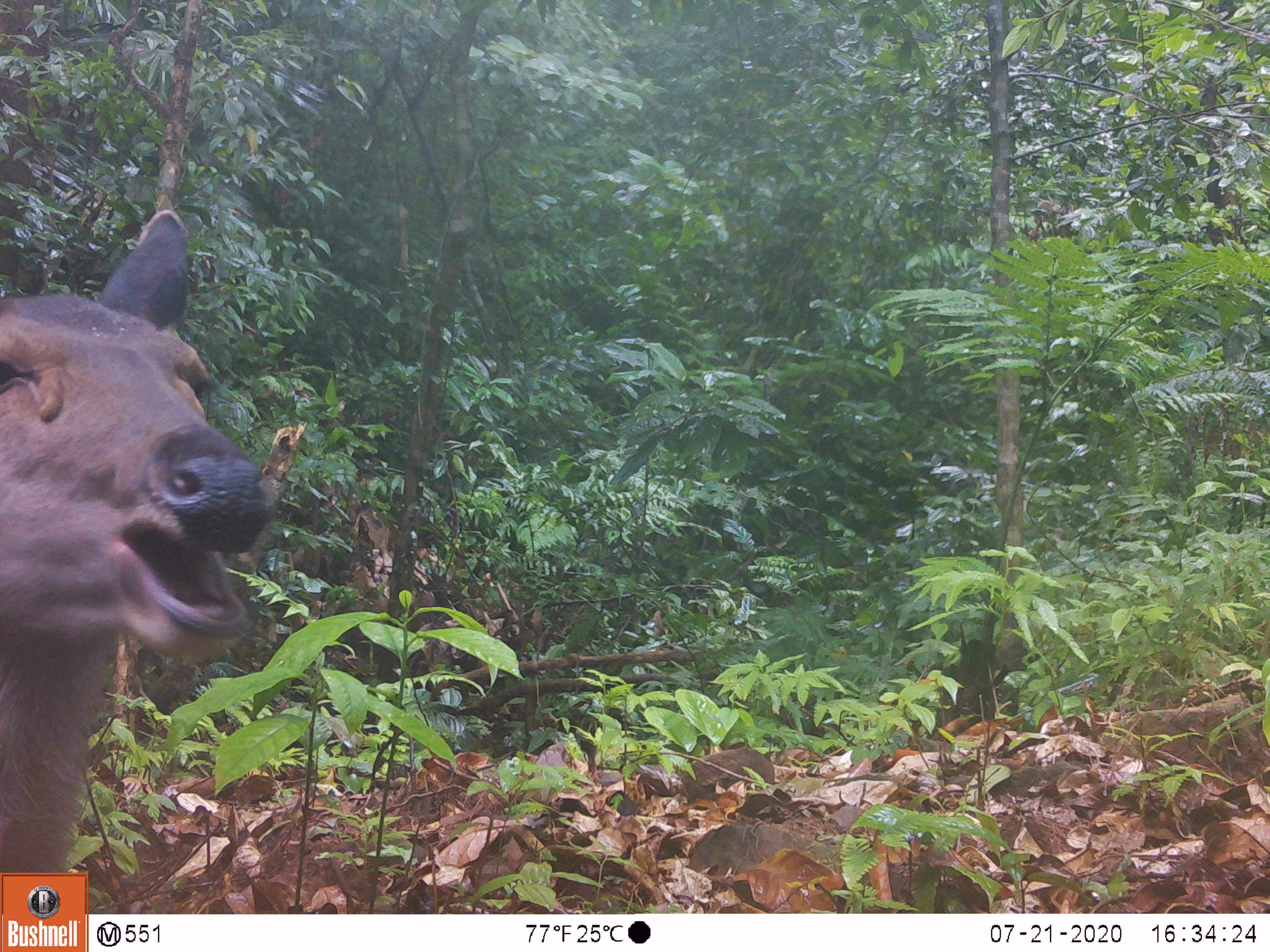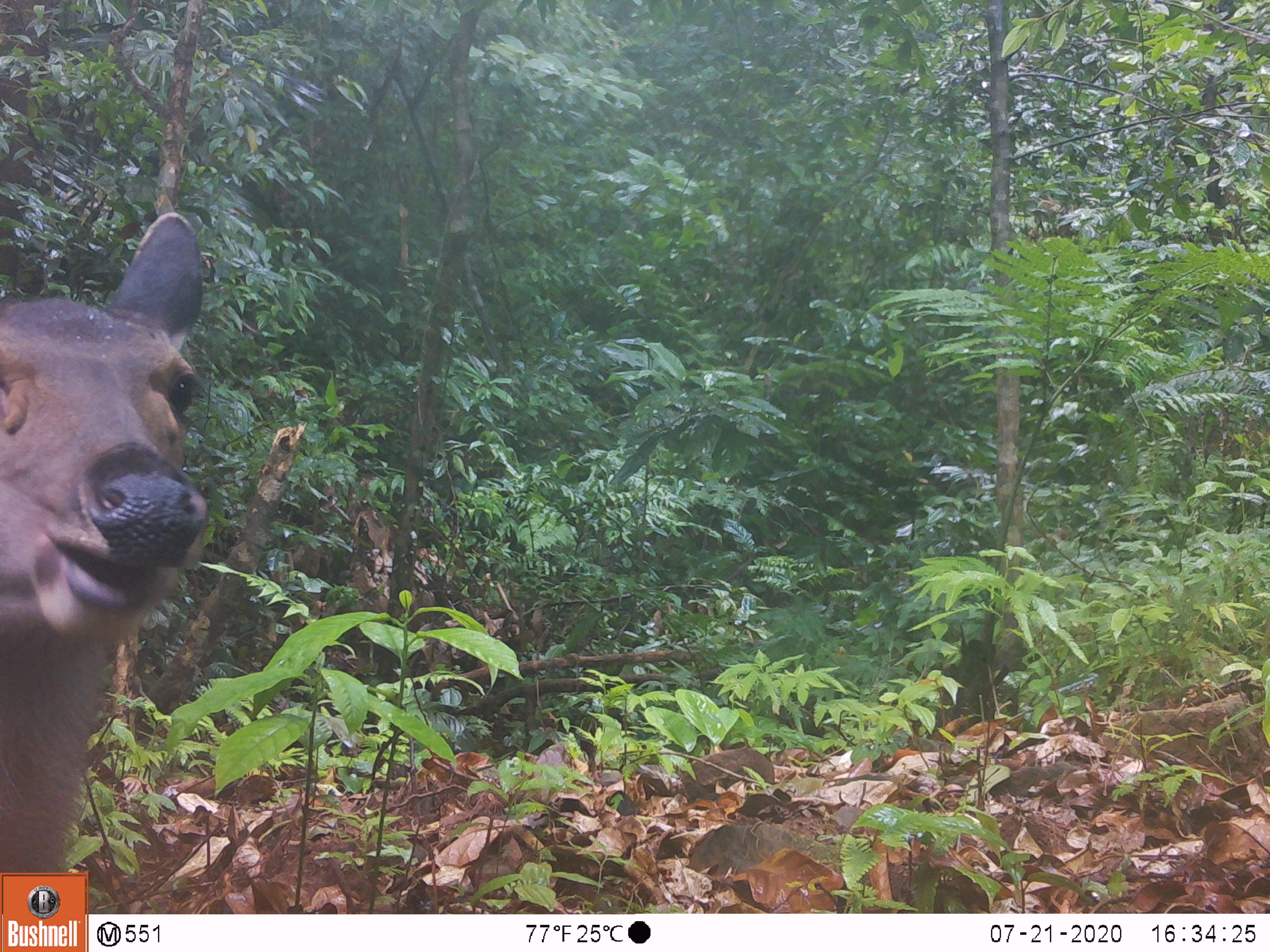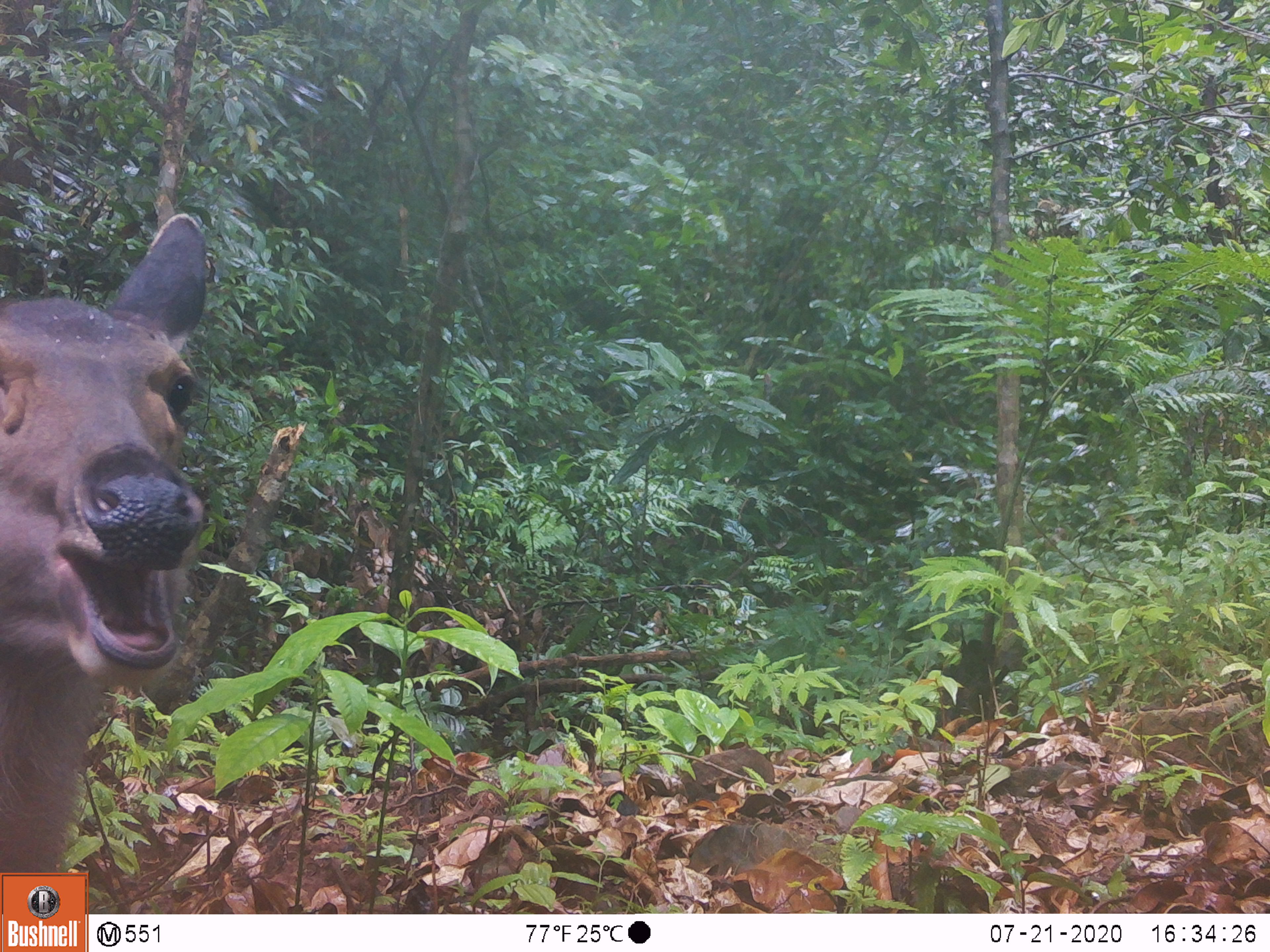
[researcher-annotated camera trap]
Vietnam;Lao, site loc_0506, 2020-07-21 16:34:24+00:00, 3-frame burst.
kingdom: Animalia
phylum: Chordata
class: Mammalia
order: Artiodactyla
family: Cervidae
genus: Rusa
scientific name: Rusa unicolor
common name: sambar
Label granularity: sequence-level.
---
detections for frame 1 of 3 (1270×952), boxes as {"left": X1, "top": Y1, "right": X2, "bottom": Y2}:
sambar: {"left": 0, "top": 204, "right": 282, "bottom": 912}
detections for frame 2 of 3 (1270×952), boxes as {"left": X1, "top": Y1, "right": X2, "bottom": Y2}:
sambar: {"left": 0, "top": 211, "right": 205, "bottom": 912}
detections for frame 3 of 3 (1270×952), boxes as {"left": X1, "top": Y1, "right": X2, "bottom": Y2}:
sambar: {"left": 0, "top": 210, "right": 208, "bottom": 911}